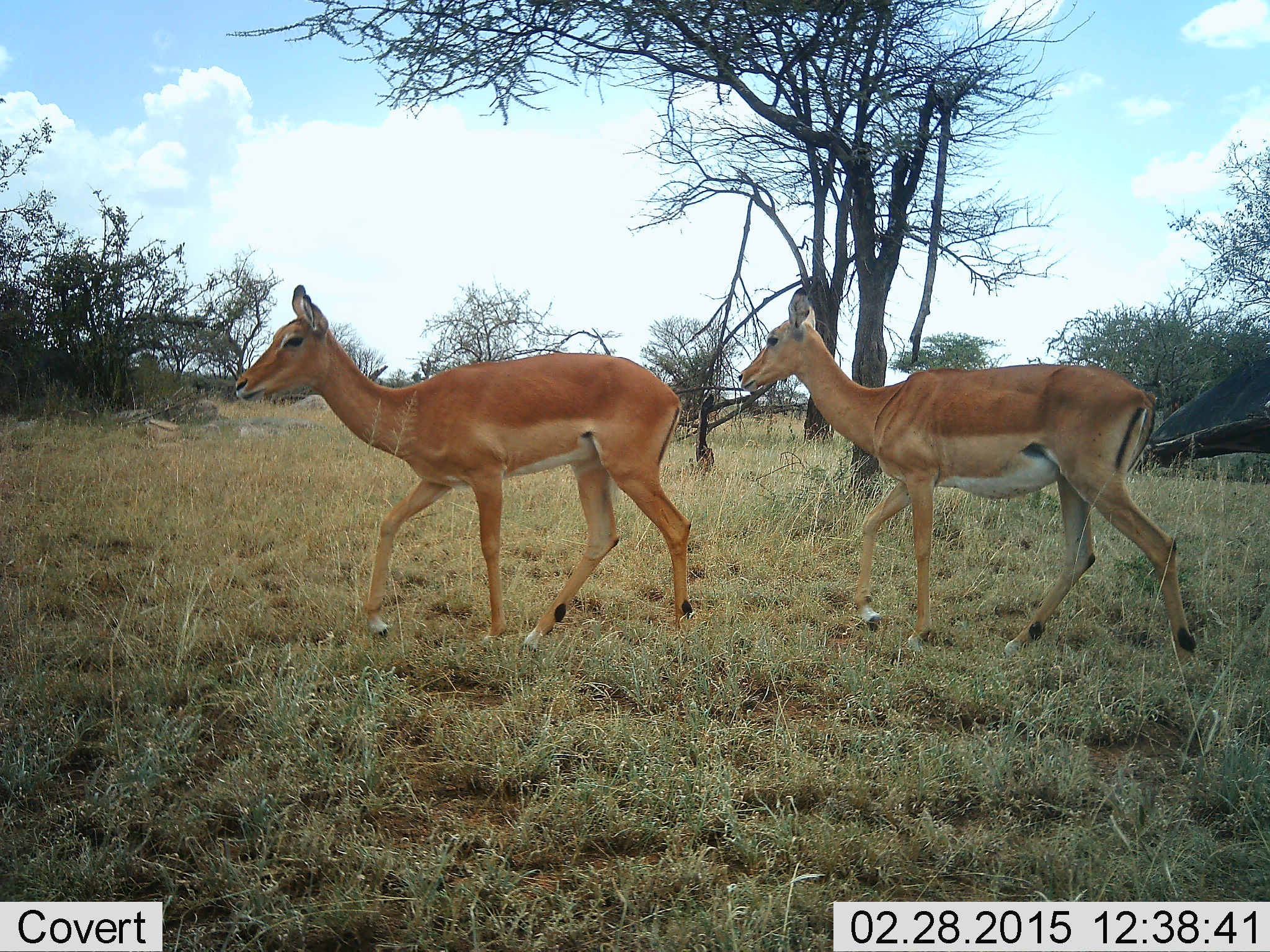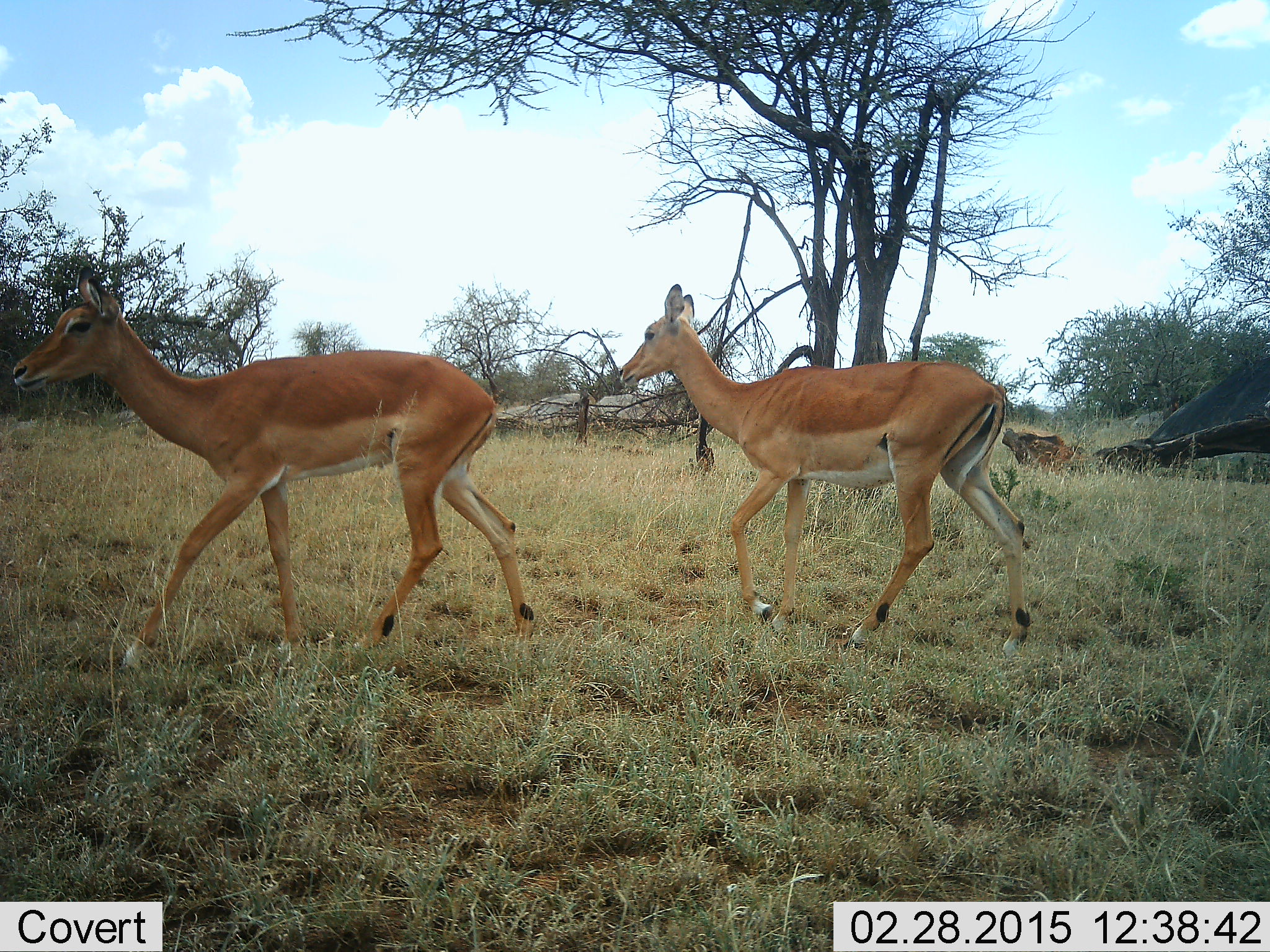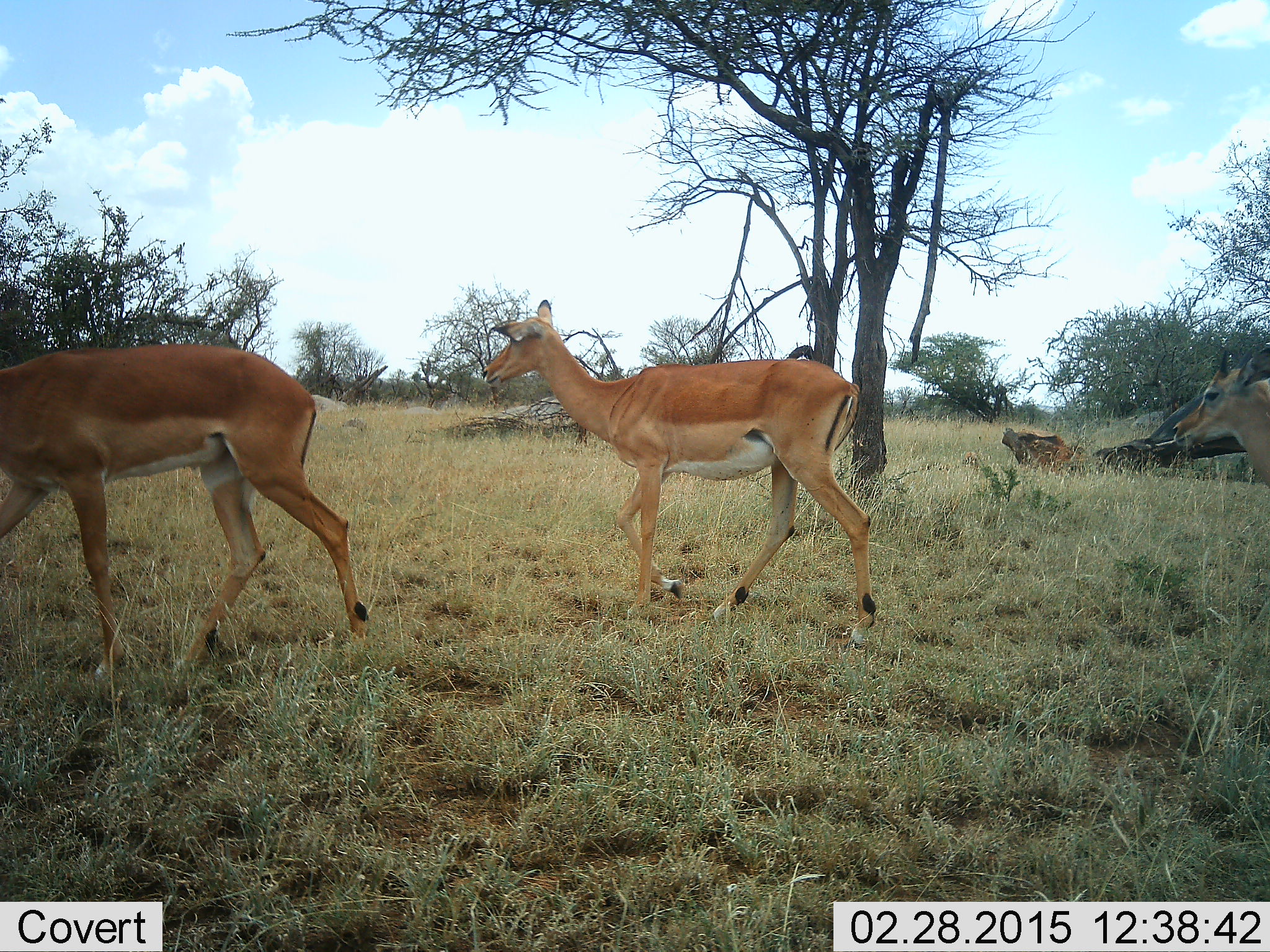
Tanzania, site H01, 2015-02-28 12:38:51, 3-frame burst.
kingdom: Animalia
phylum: Chordata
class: Mammalia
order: Artiodactyla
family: Bovidae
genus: Aepyceros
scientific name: Aepyceros melampus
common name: impala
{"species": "impala (Aepyceros melampus)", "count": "3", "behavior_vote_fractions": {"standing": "10%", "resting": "0%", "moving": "100%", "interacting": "0%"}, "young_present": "10%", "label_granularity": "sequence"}